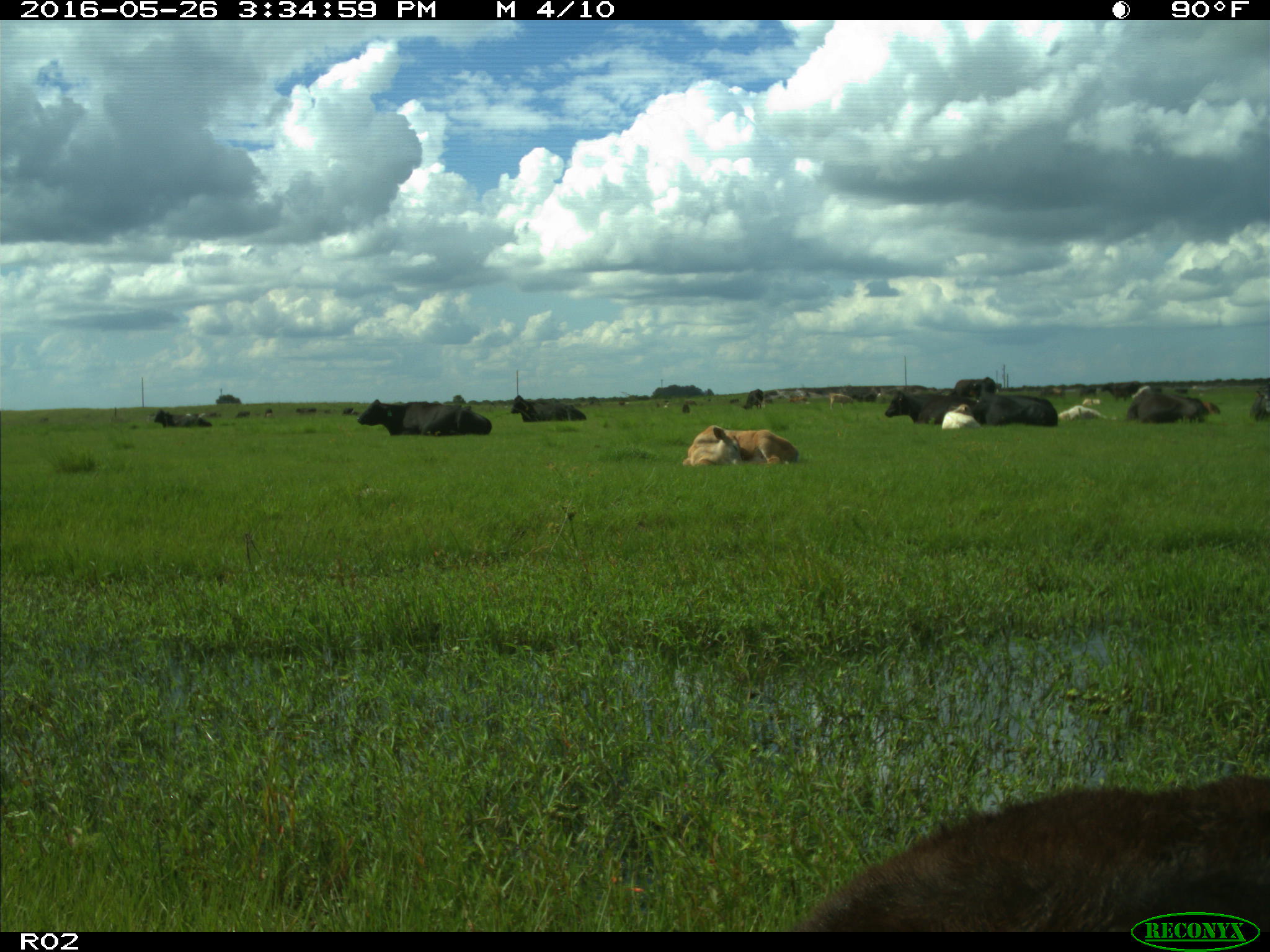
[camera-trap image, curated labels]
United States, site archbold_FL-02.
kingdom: Animalia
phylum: Chordata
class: Mammalia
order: Artiodactyla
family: Bovidae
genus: Bos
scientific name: Bos taurus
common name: domestic cow